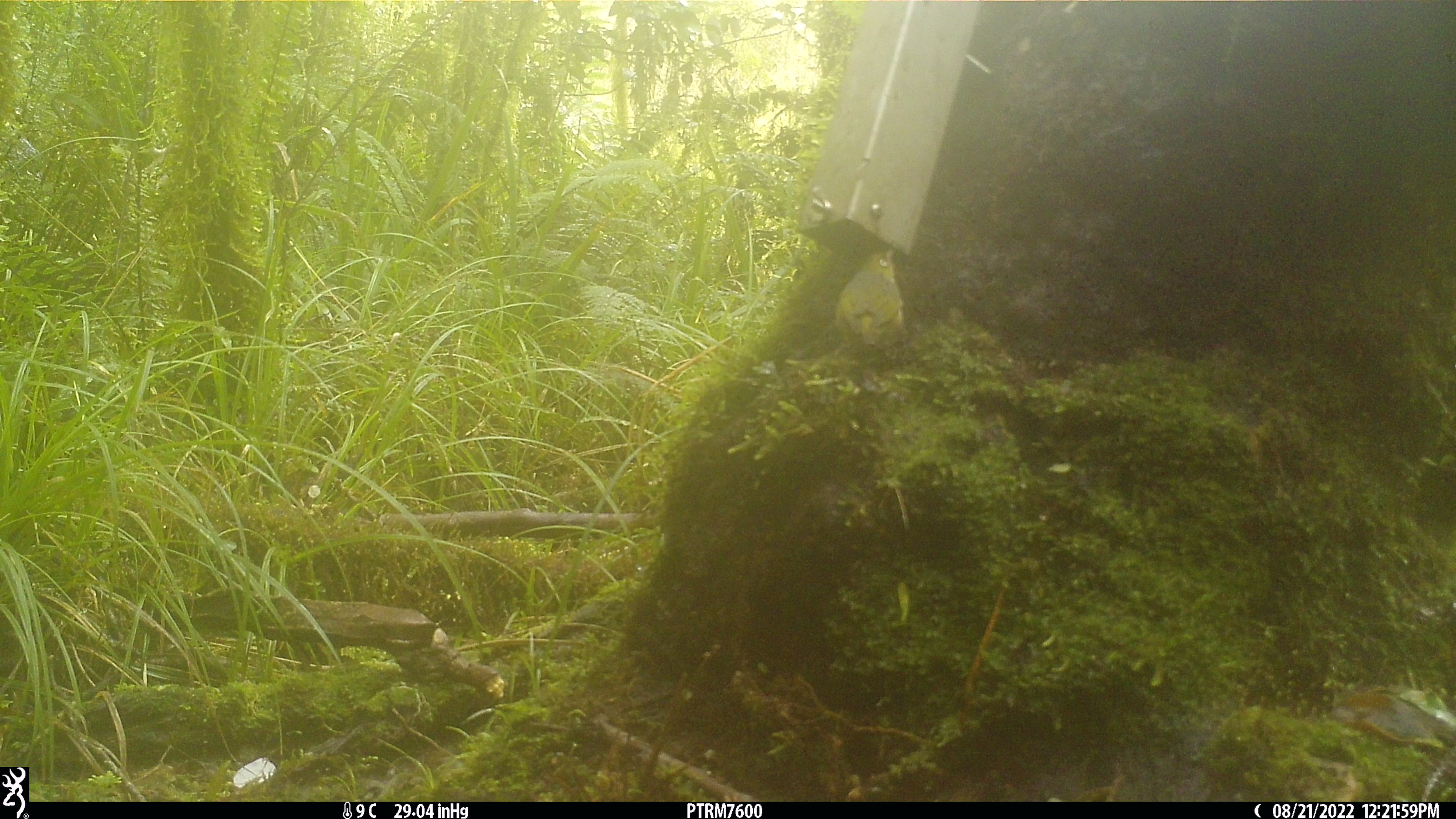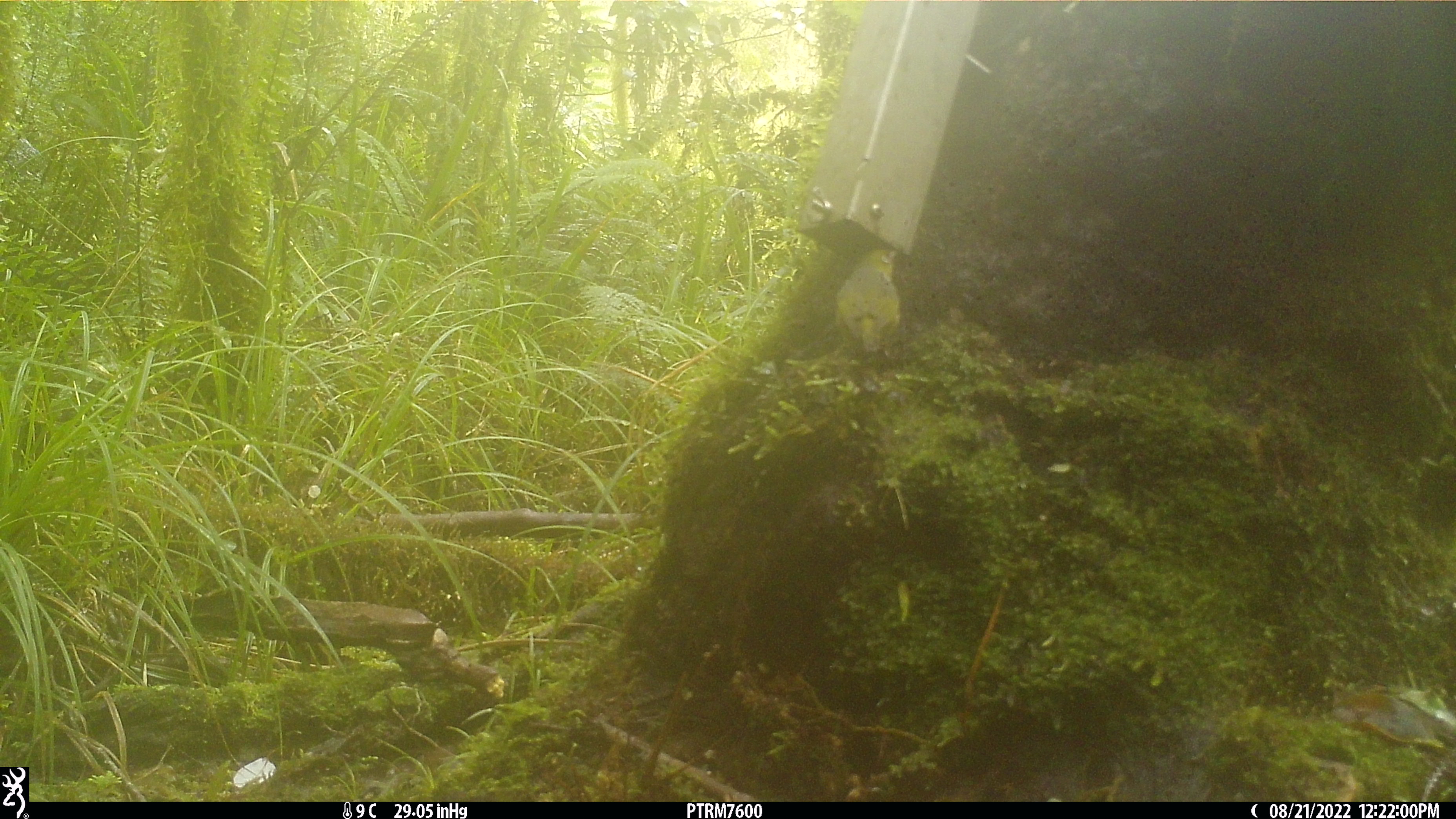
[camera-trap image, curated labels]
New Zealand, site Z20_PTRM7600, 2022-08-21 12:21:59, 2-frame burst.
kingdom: Animalia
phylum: Chordata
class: Aves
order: Passeriformes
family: Zosteropidae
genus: Zosterops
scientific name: Zosterops lateralis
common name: silvereye